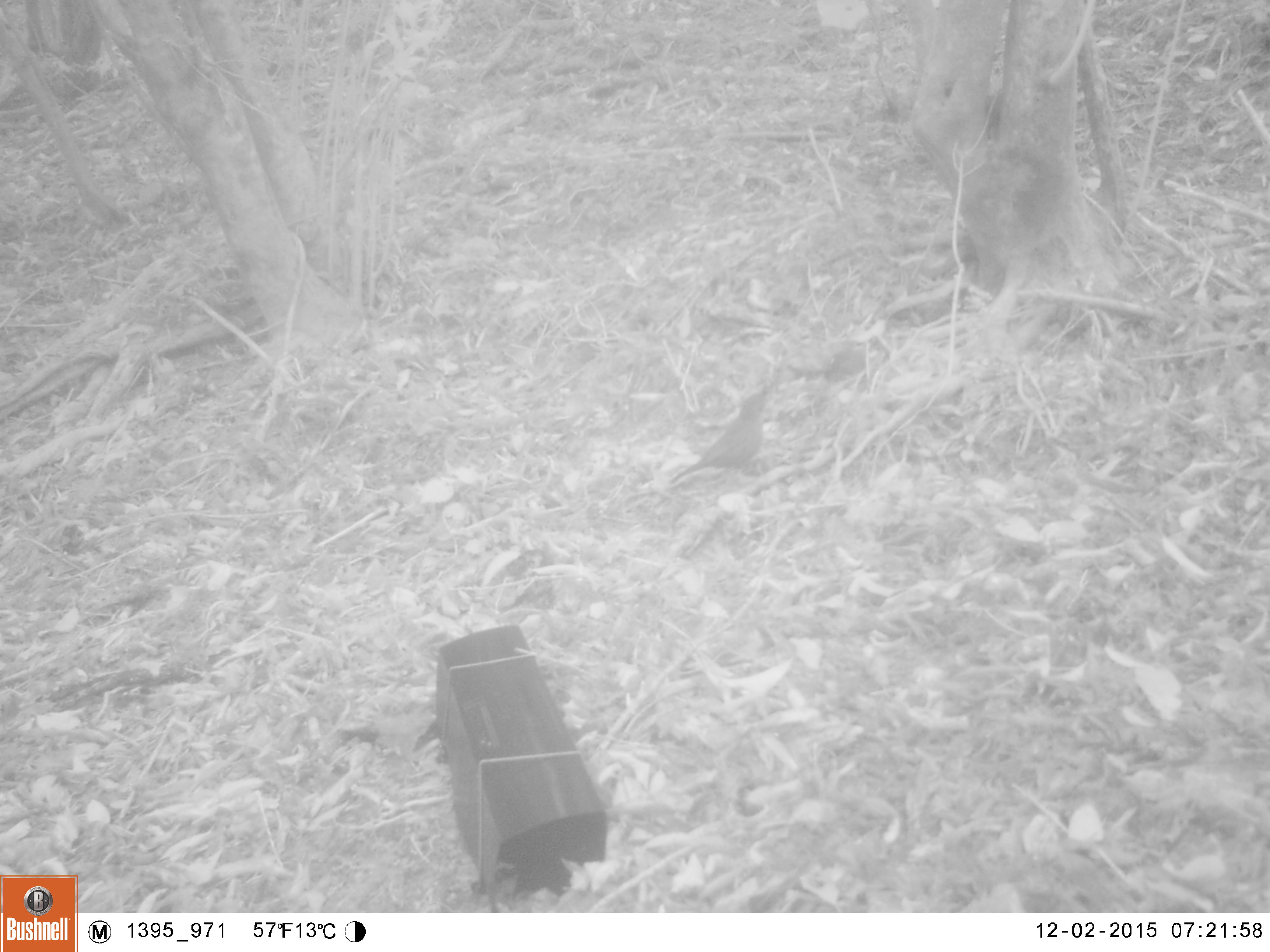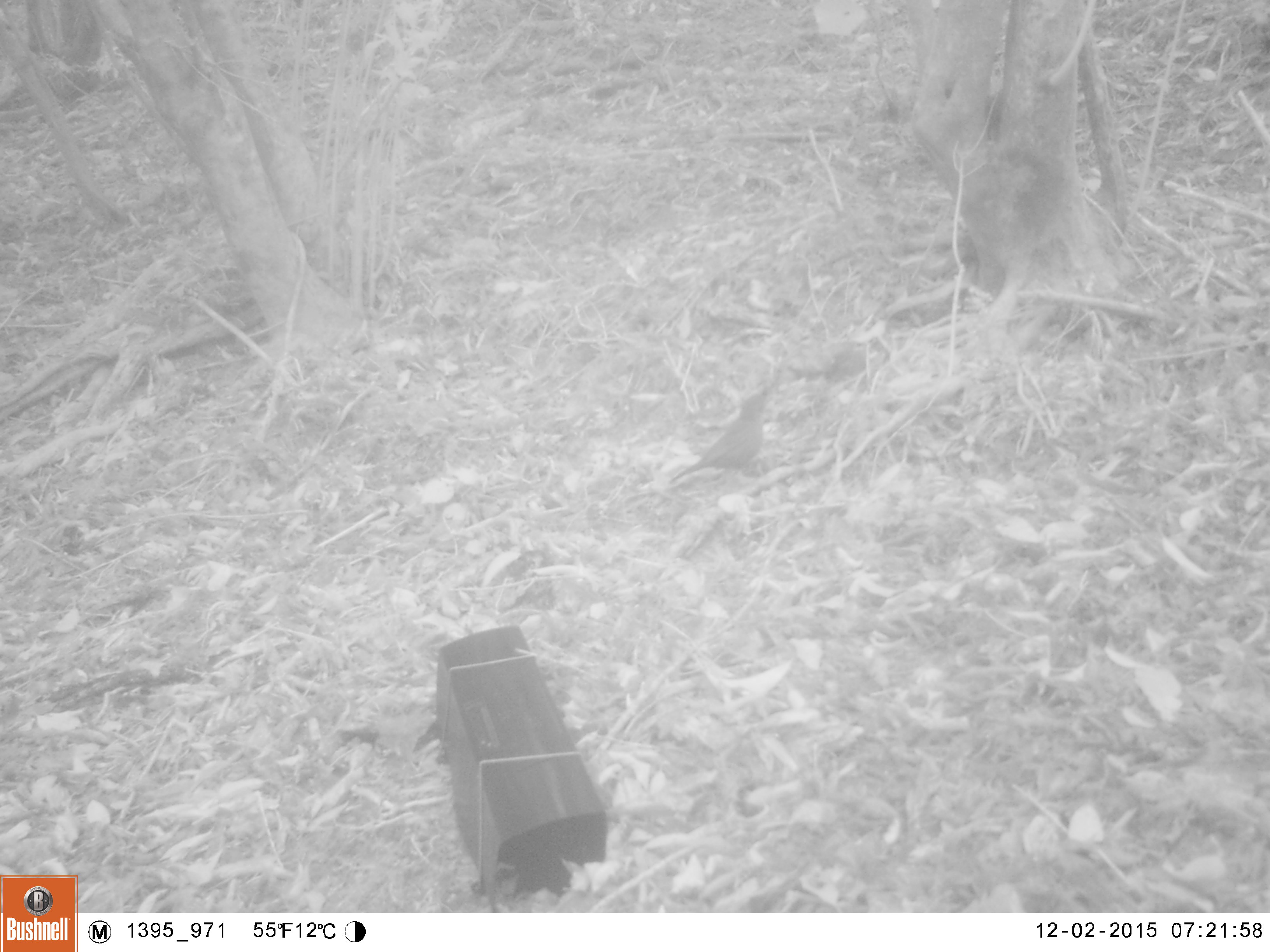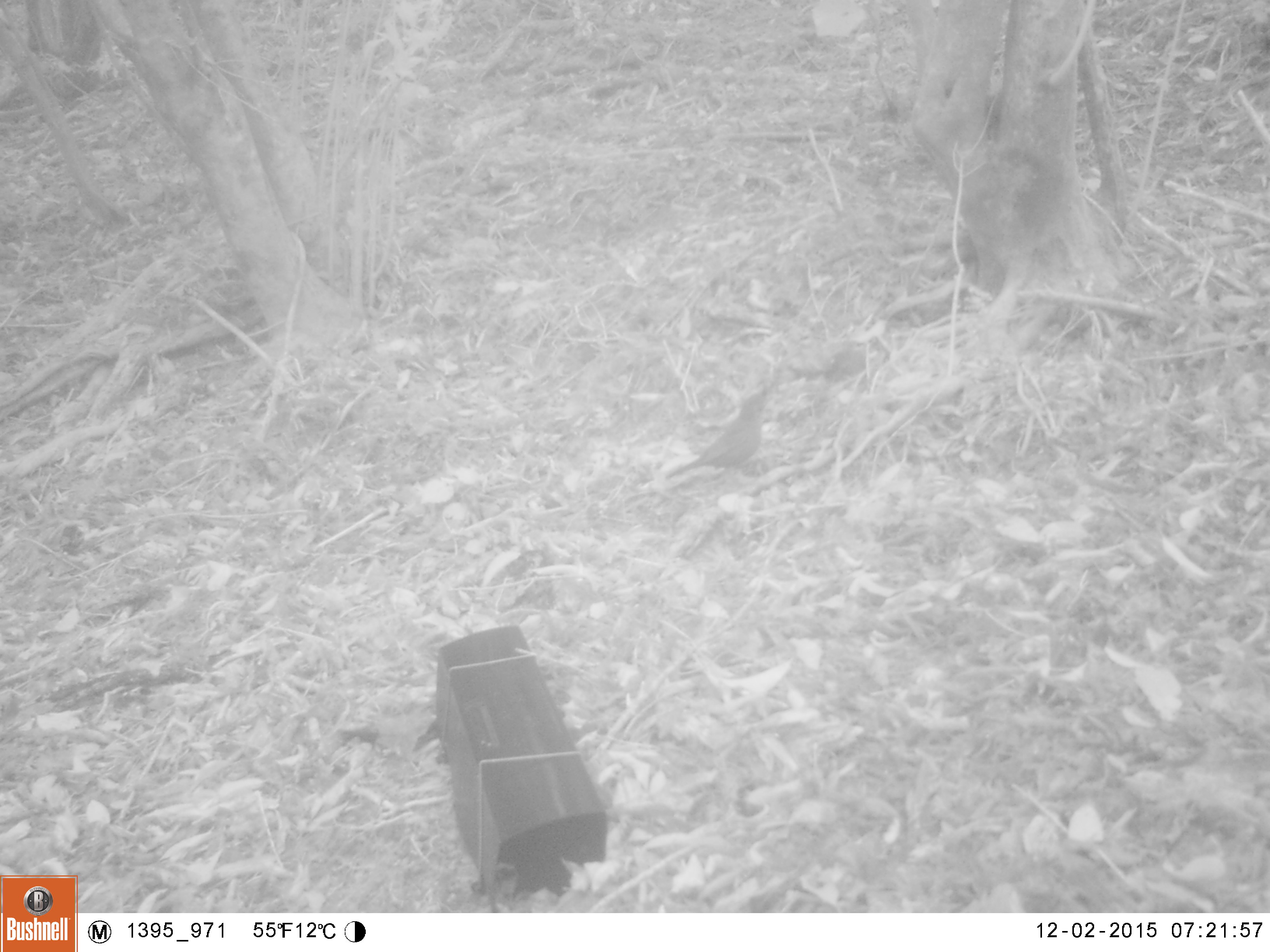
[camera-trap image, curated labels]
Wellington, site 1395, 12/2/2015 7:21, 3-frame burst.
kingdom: Animalia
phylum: Chordata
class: Aves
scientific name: Aves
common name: bird